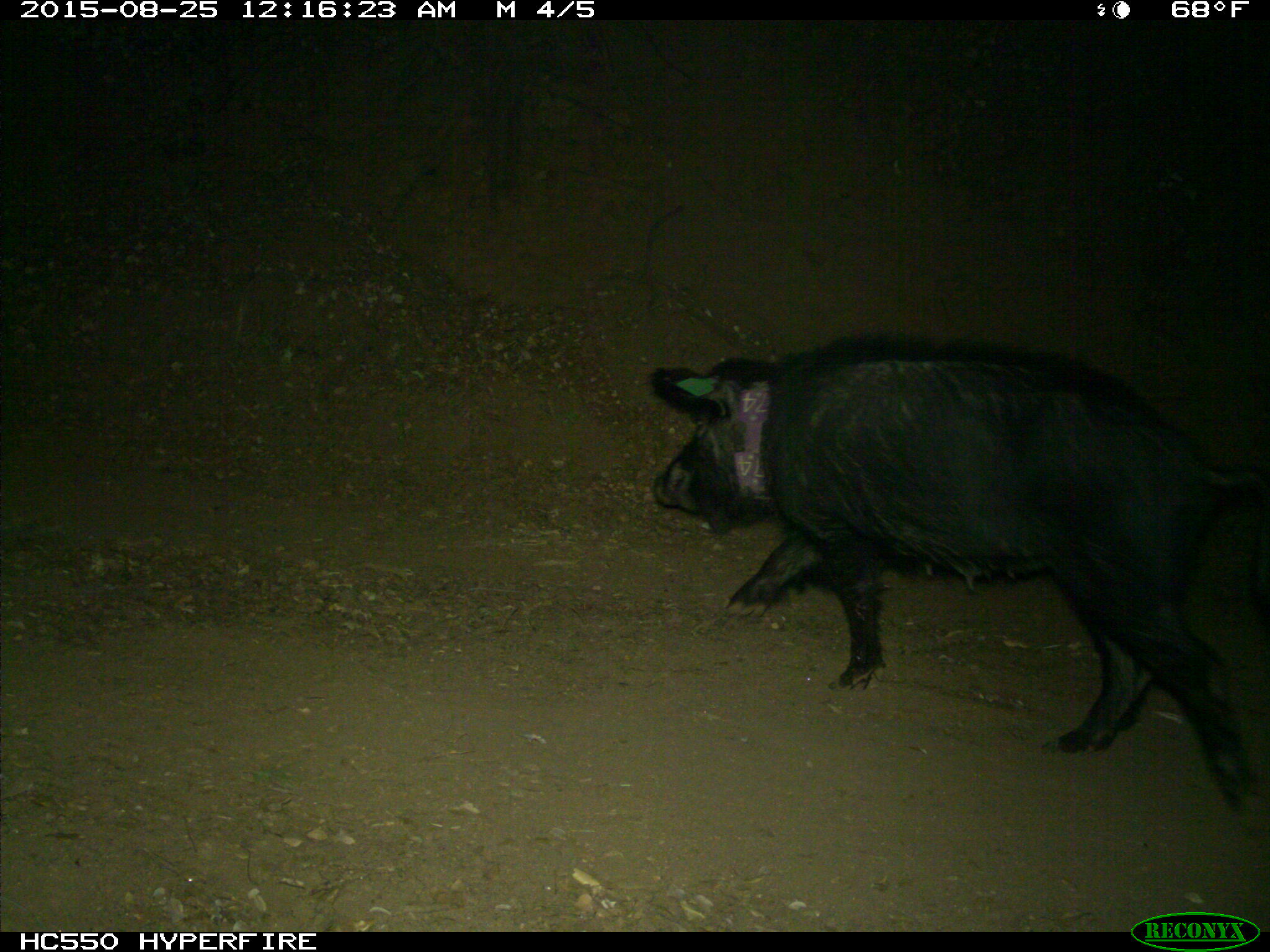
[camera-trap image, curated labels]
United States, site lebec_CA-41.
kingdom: Animalia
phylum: Chordata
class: Mammalia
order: Artiodactyla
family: Suidae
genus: Sus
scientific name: Sus scrofa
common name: wild boar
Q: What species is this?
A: Sus scrofa (wild boar).